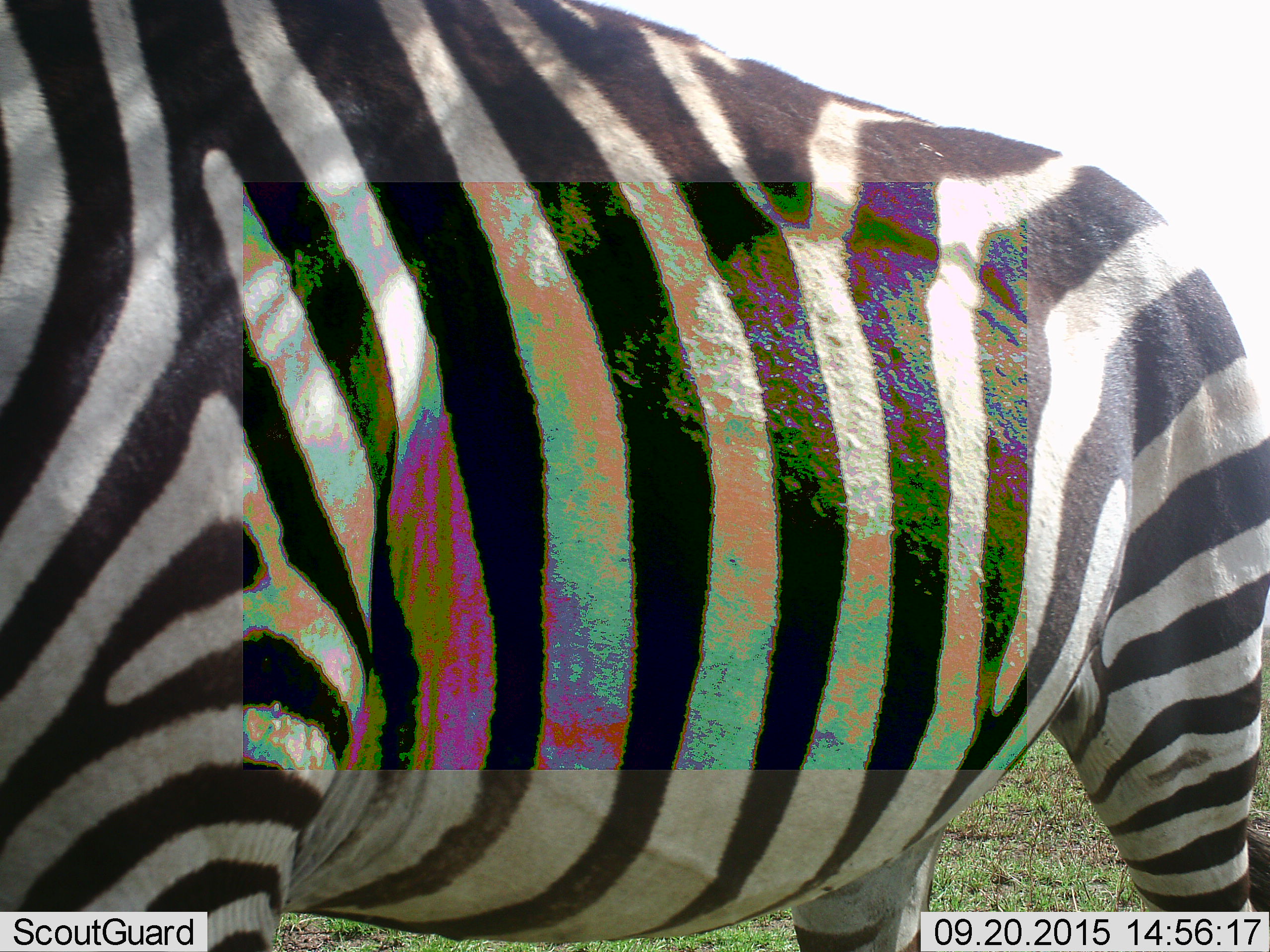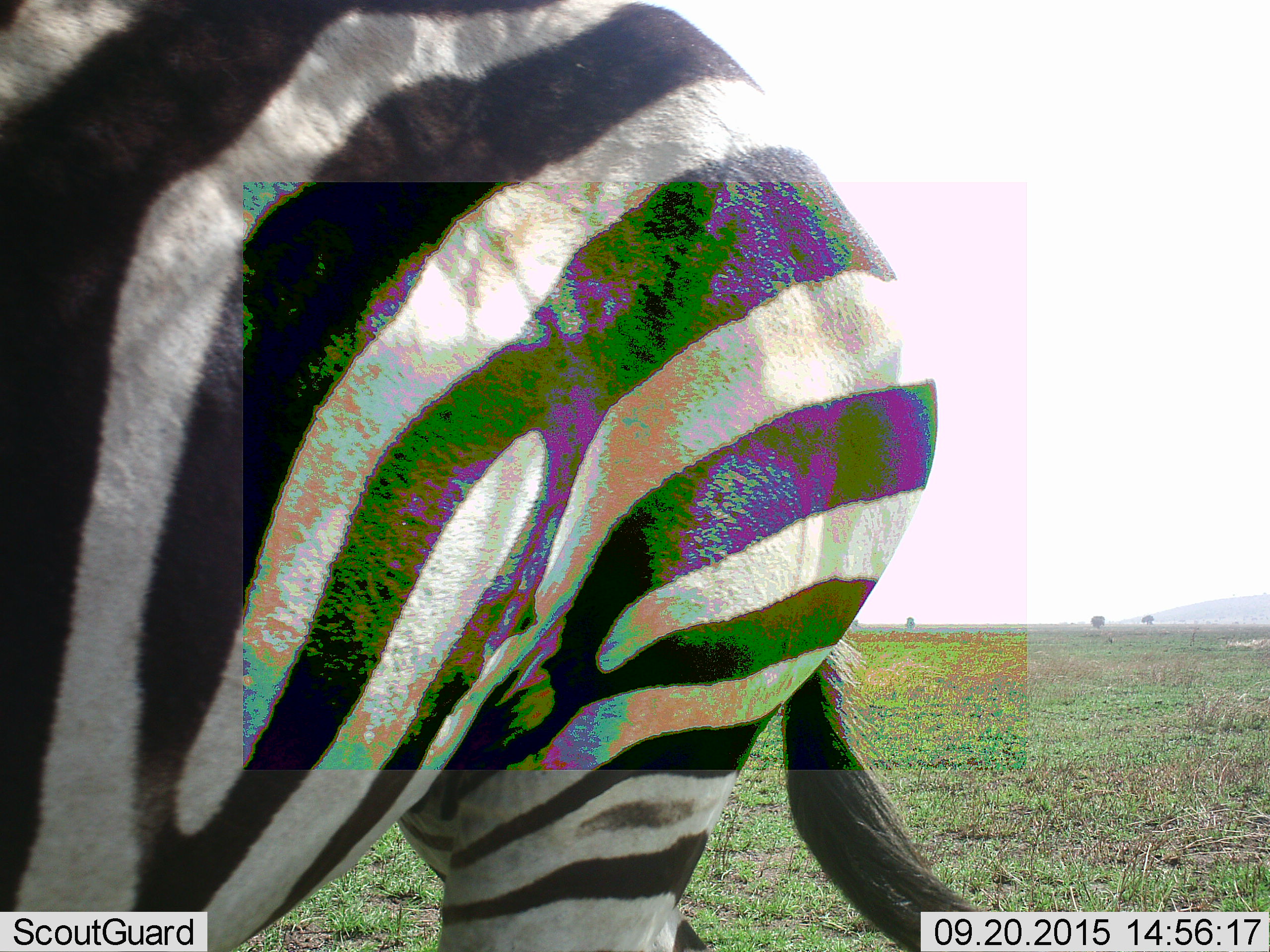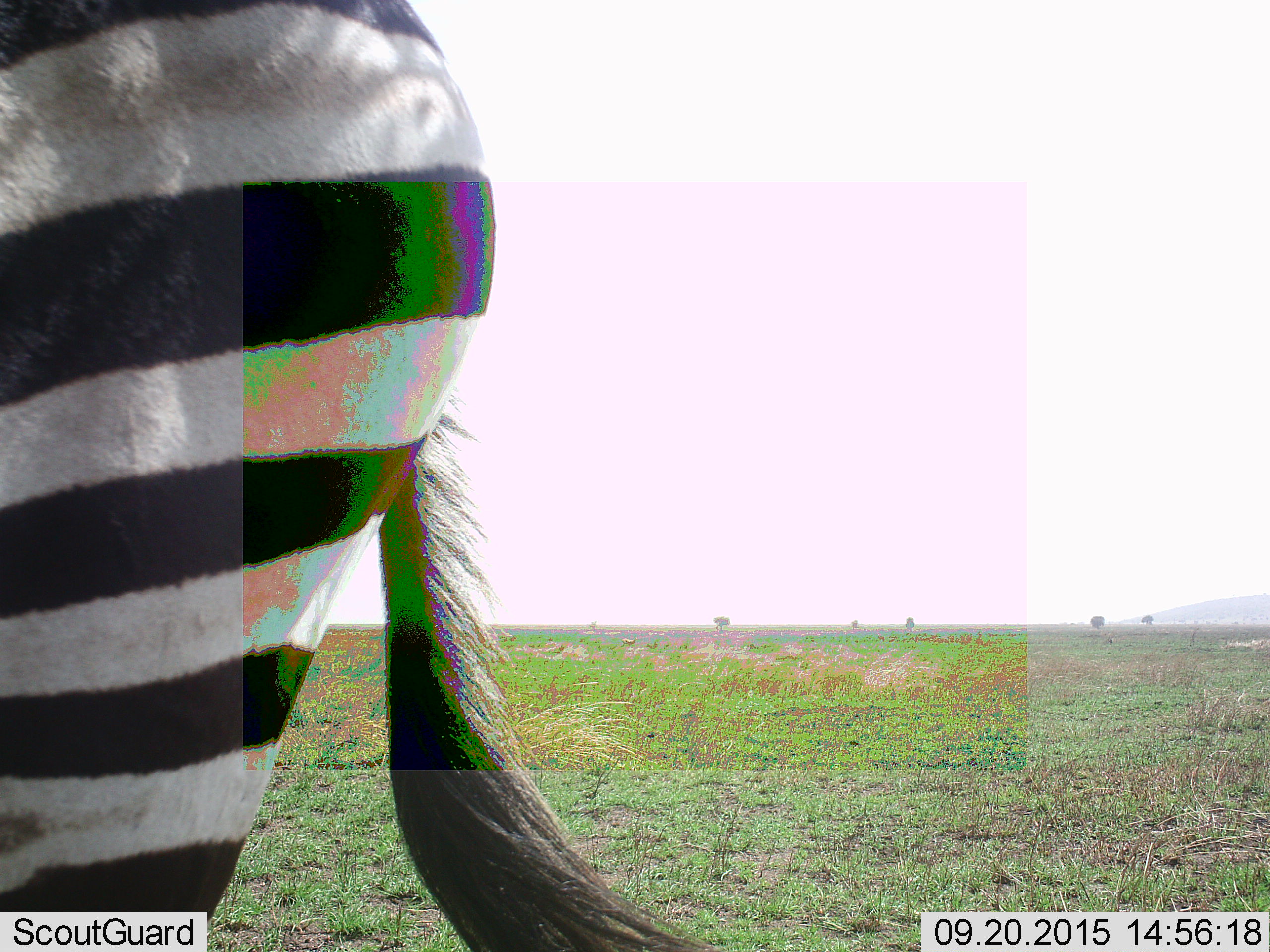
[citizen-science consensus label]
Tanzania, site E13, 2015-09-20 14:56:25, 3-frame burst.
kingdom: Animalia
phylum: Chordata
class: Mammalia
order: Perissodactyla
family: Equidae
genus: Equus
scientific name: Equus quagga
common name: plains zebra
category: zebra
Zebra (plains zebra) (Equus quagga), count 1. Behavior (volunteer vote fractions): standing 17%, resting 0%, moving 83%, interacting 0%. Young present (vote fraction): 0%. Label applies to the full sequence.